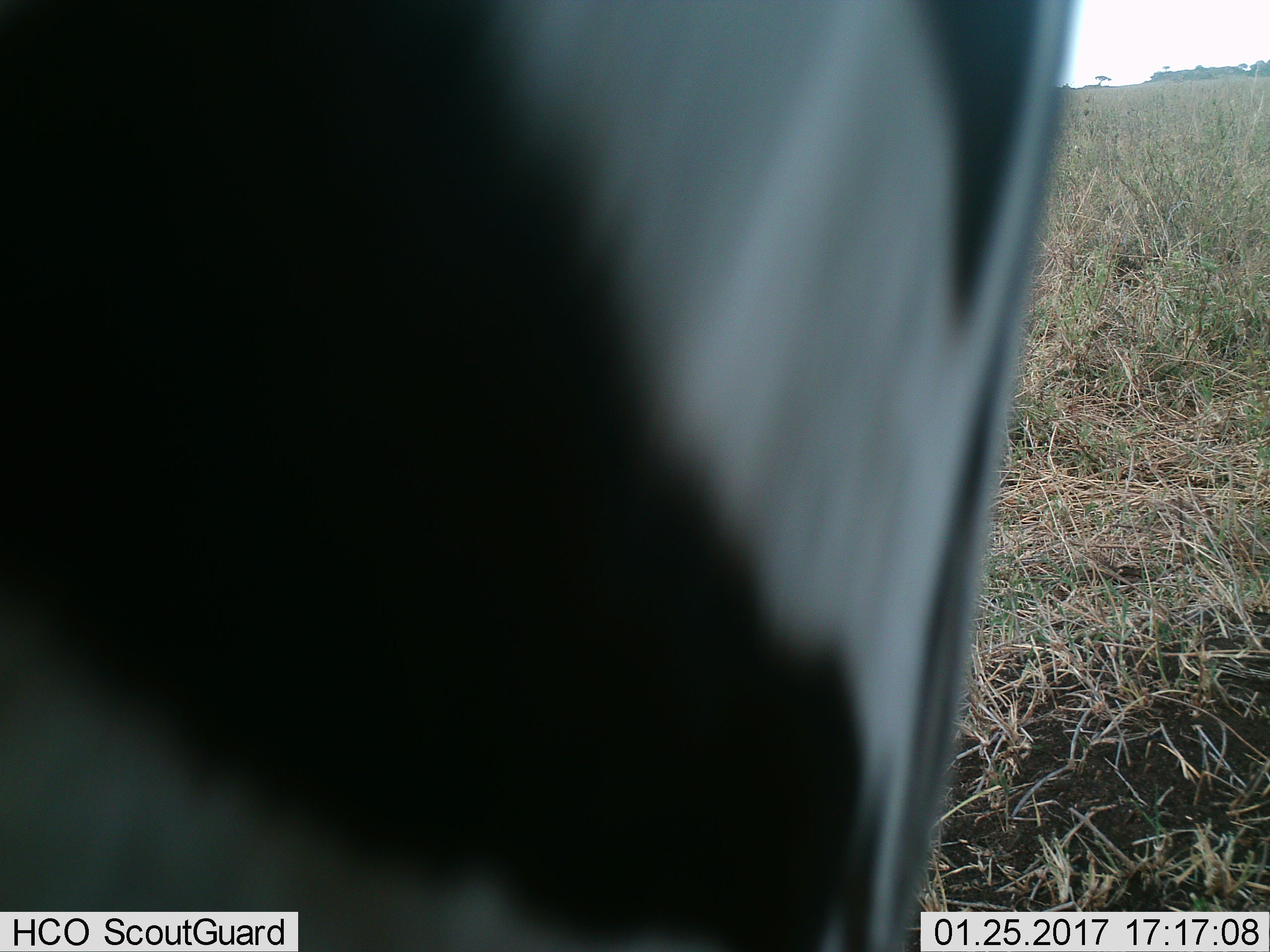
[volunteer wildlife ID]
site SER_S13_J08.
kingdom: Animalia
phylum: Chordata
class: Mammalia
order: Perissodactyla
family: Equidae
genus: Equus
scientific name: Equus quagga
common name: plains zebra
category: zebraplains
Zebraplains (plains zebra) (Equus quagga), count 1. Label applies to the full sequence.